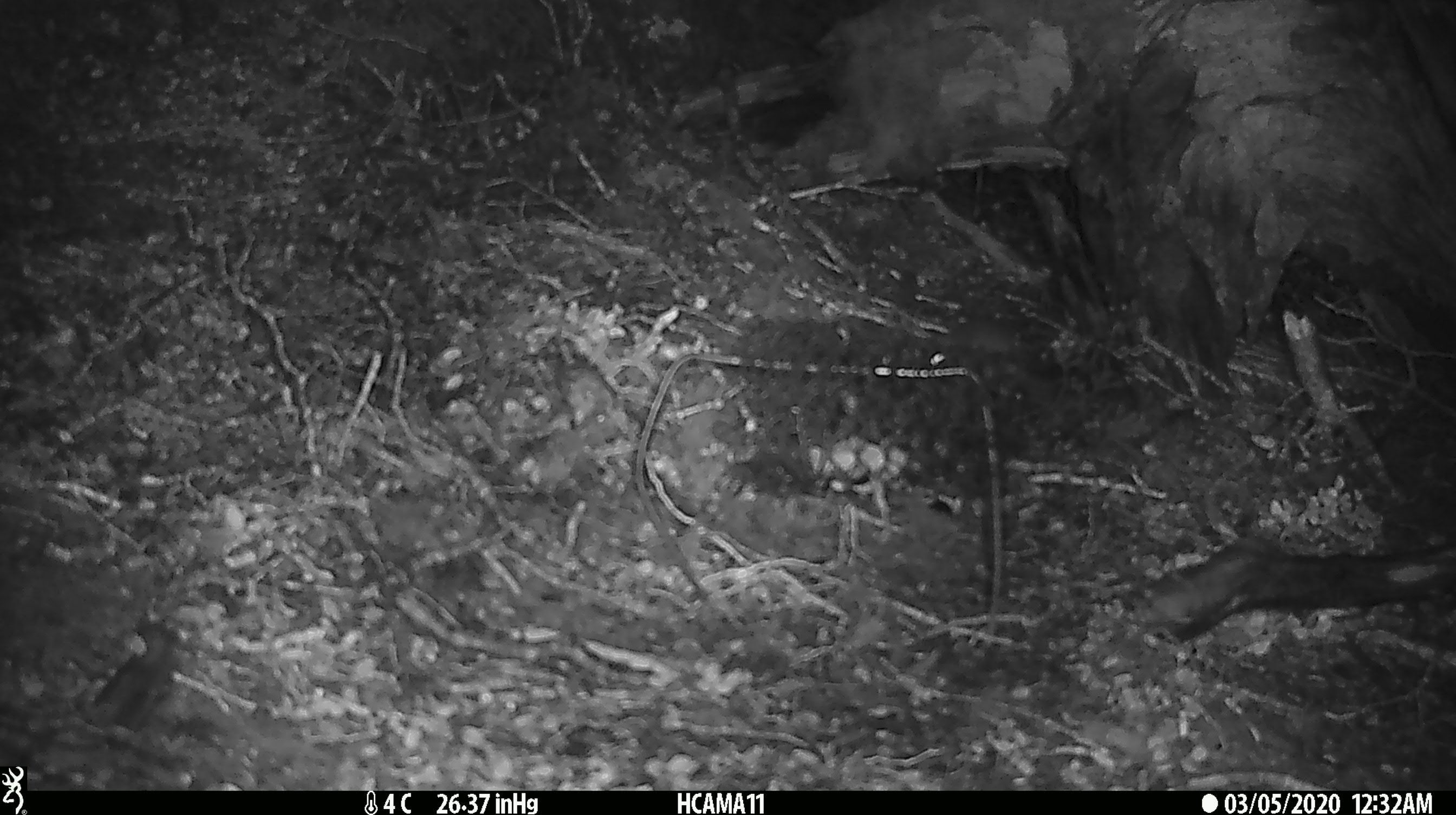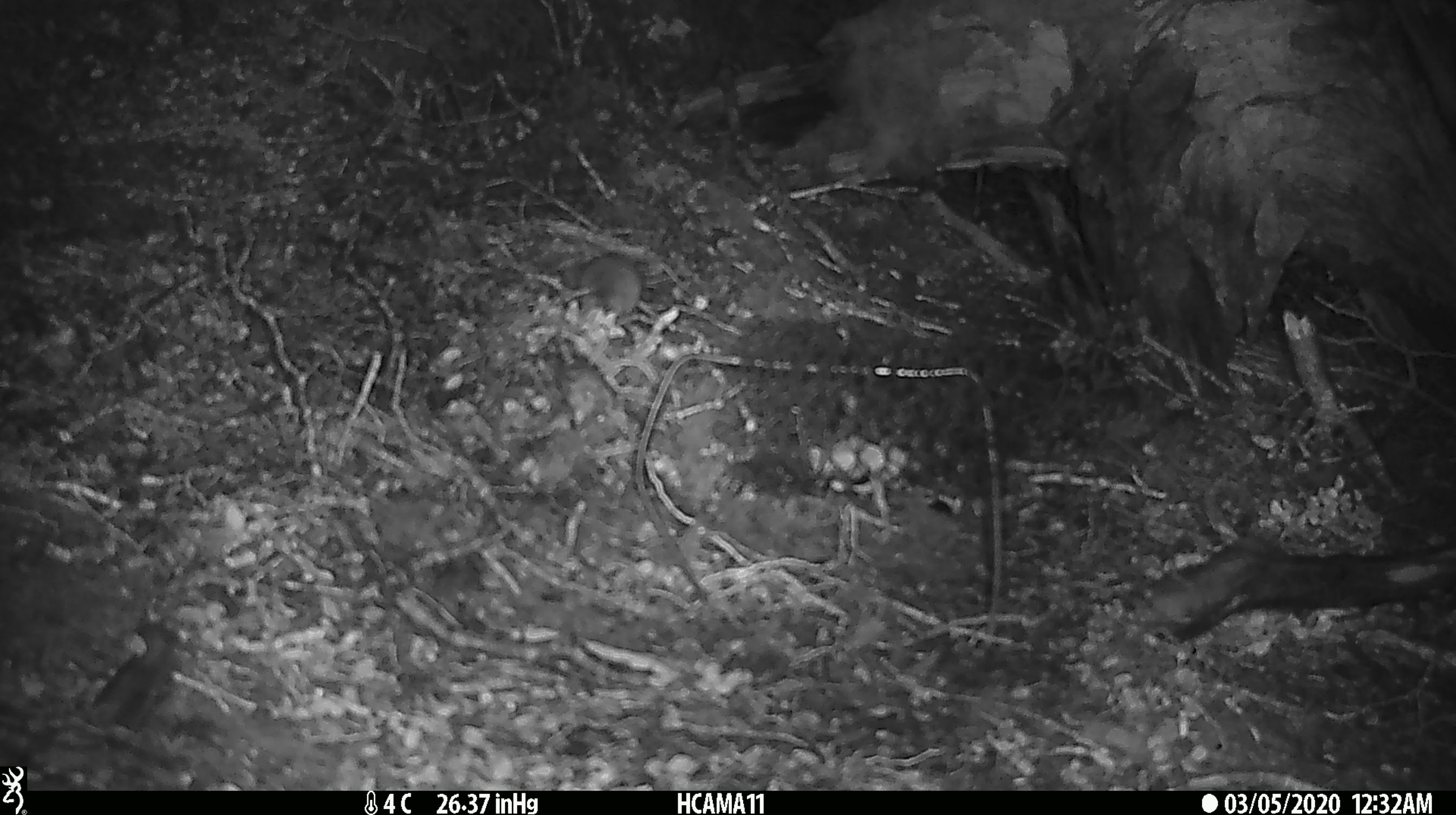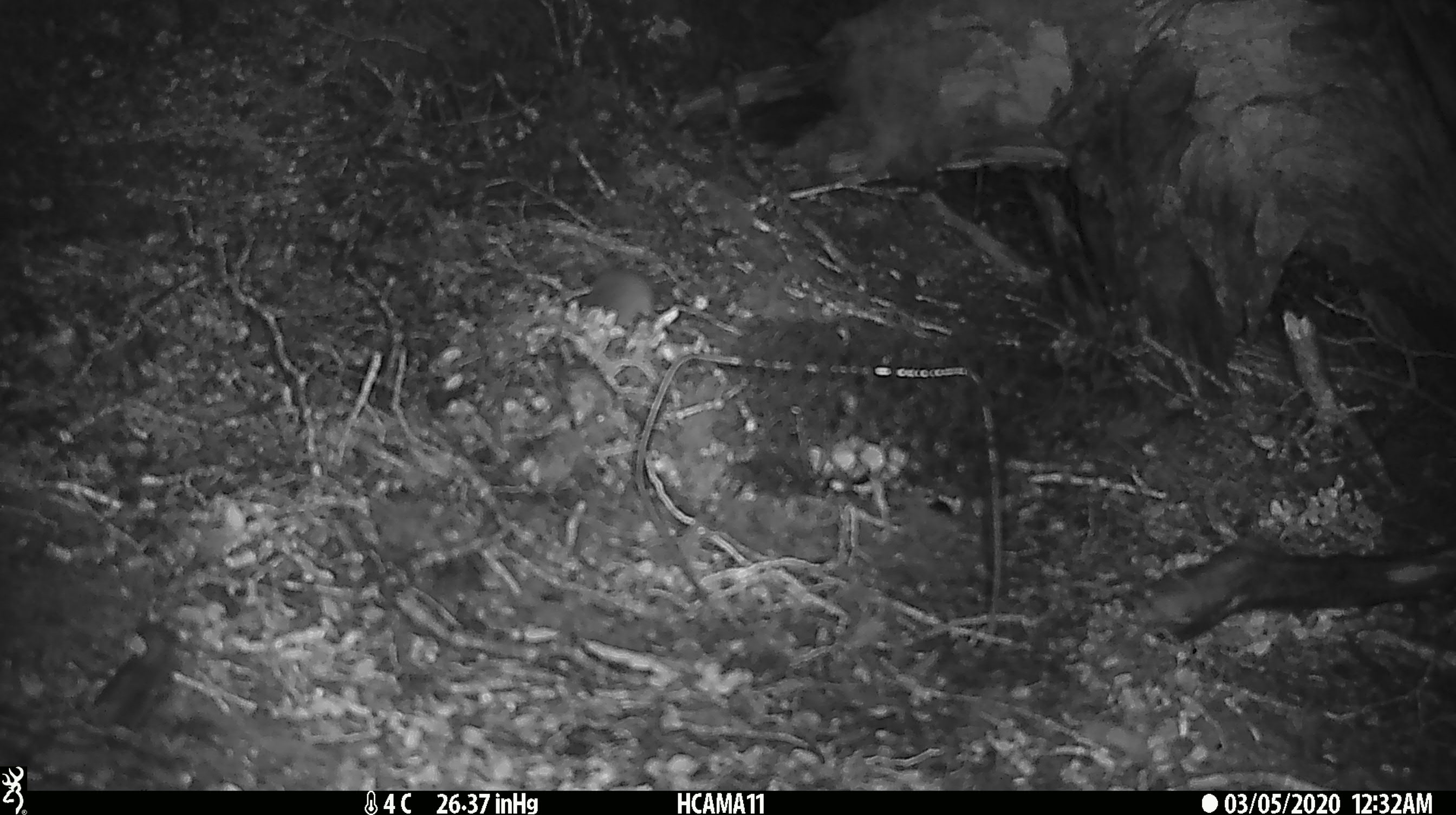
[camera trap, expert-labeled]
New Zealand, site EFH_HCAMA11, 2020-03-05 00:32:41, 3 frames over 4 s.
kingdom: Animalia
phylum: Chordata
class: Mammalia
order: Rodentia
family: Muridae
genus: Mus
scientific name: Mus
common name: mouse